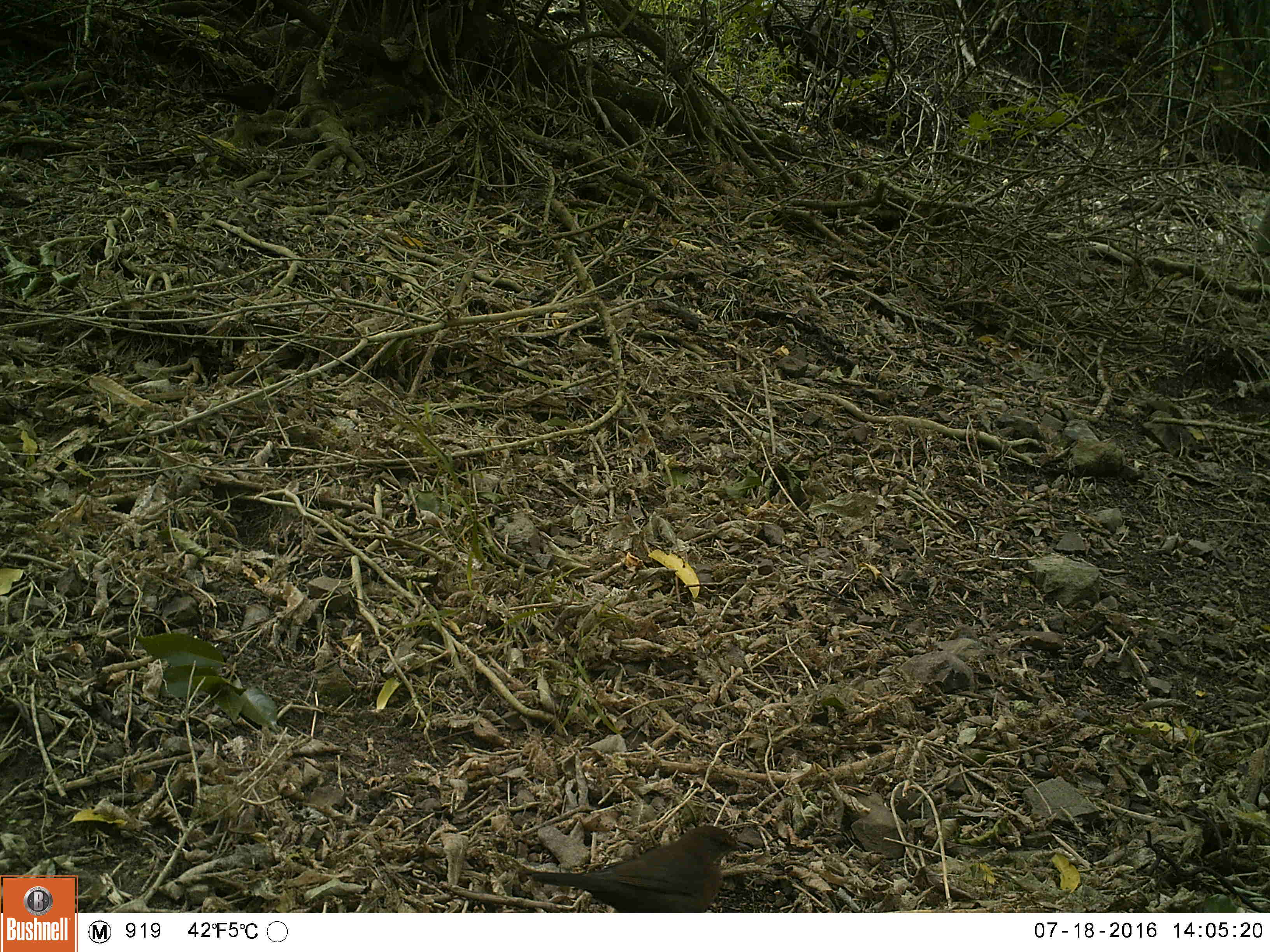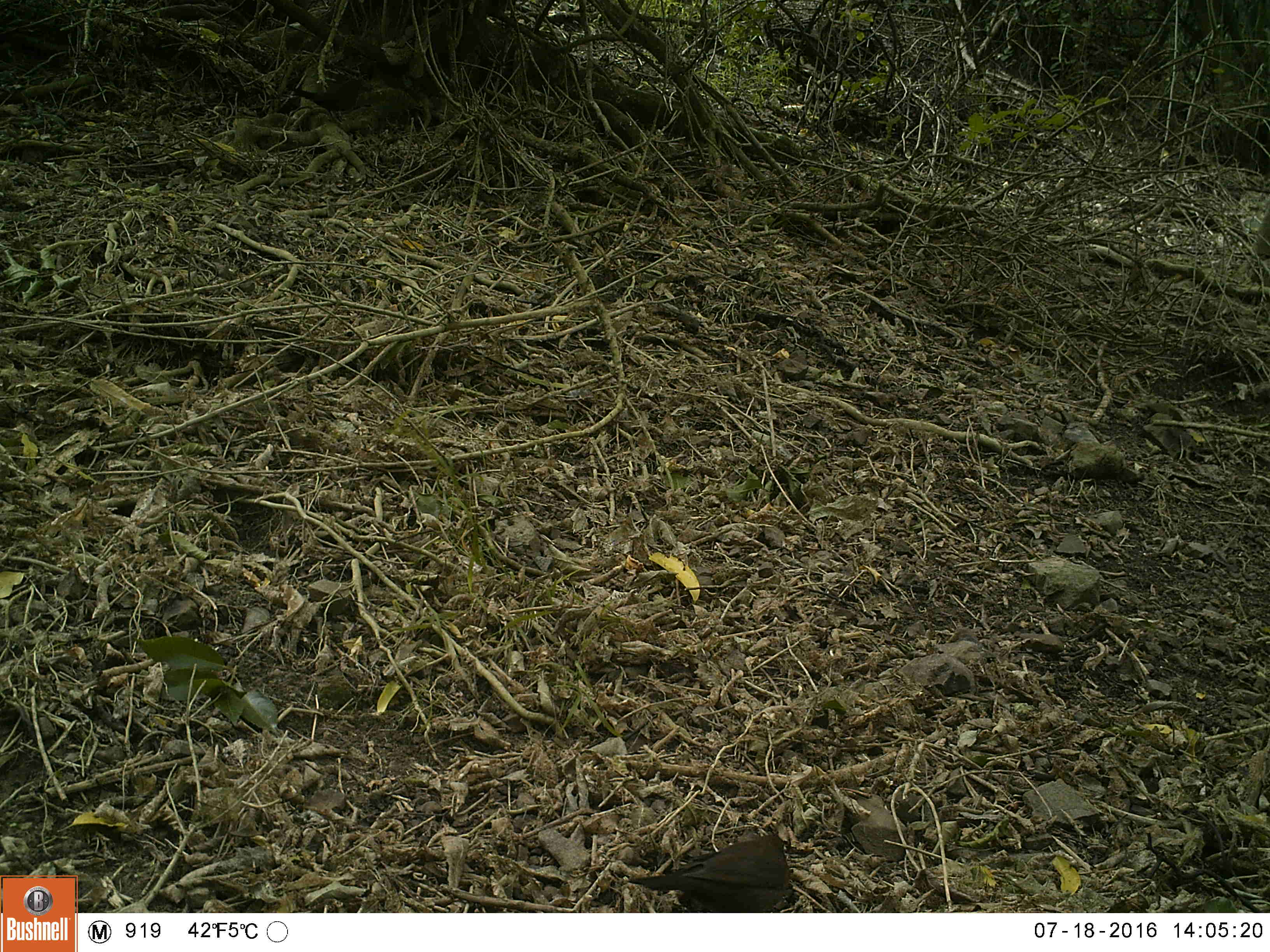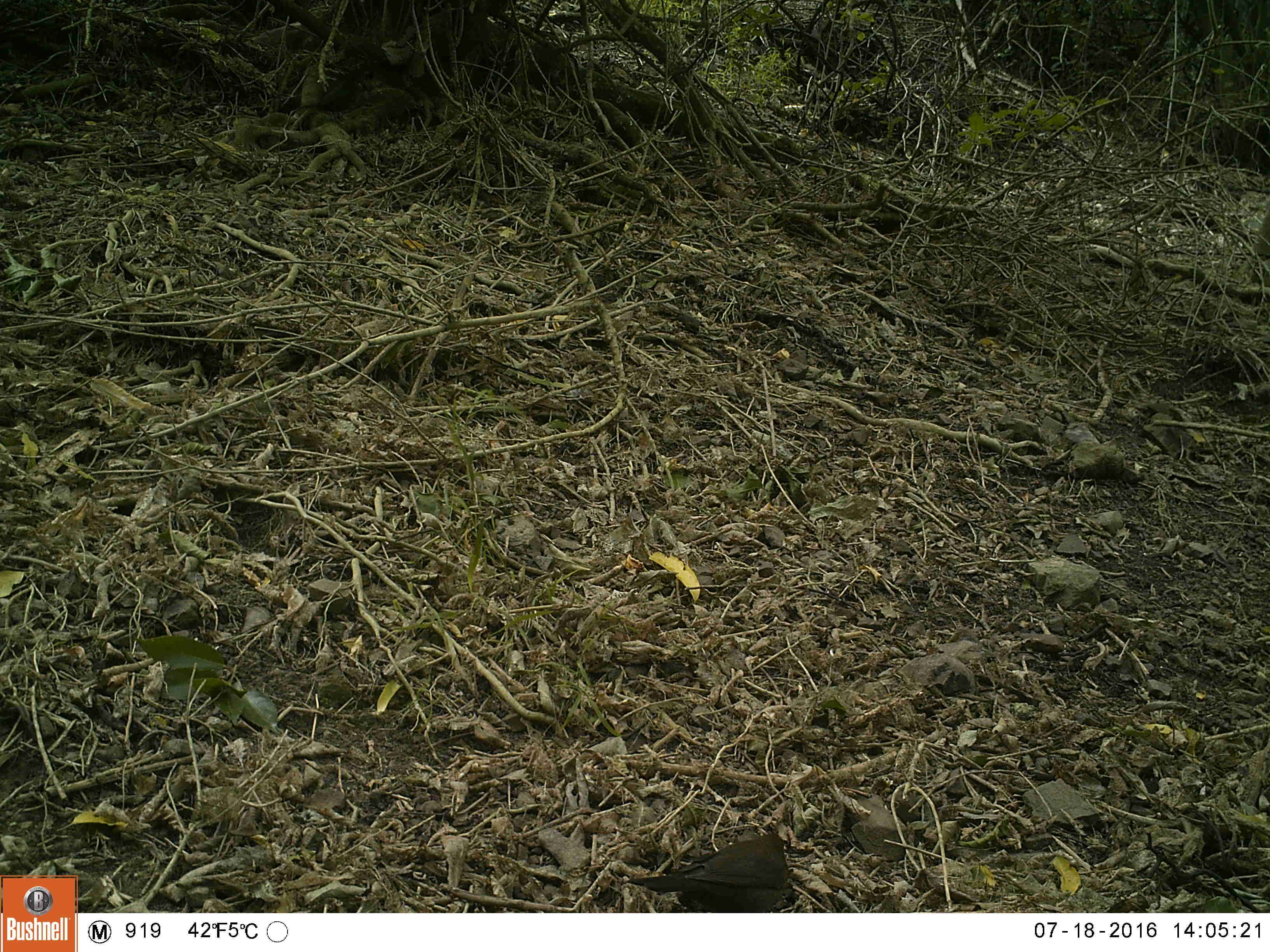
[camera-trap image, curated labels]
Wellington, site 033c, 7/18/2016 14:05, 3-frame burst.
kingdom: Animalia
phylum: Chordata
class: Aves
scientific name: Aves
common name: bird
Bird (Aves).